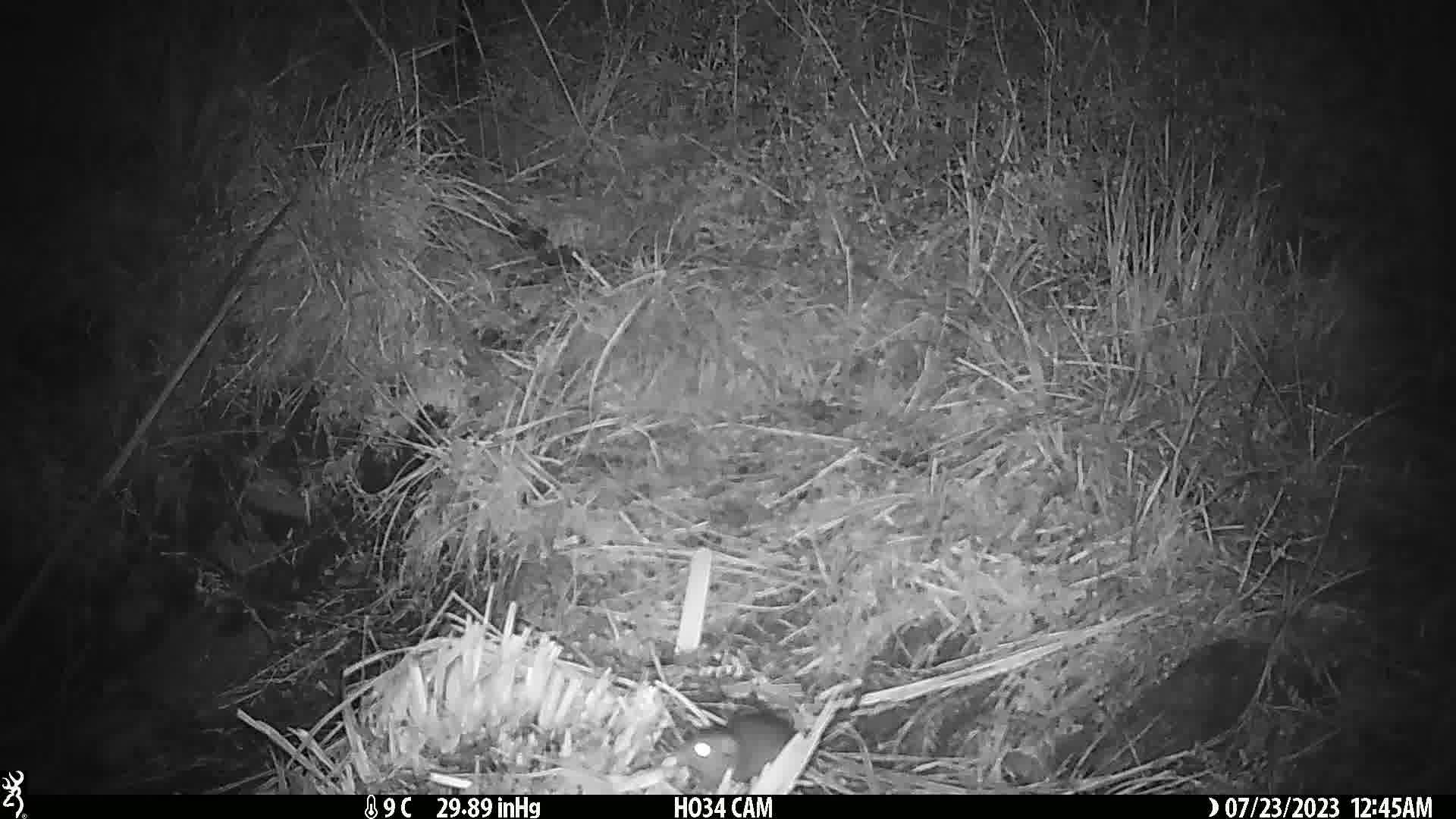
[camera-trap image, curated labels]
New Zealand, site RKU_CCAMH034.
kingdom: Animalia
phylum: Chordata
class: Mammalia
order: Rodentia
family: Muridae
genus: Rattus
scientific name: Rattus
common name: rat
Rat (Rattus).